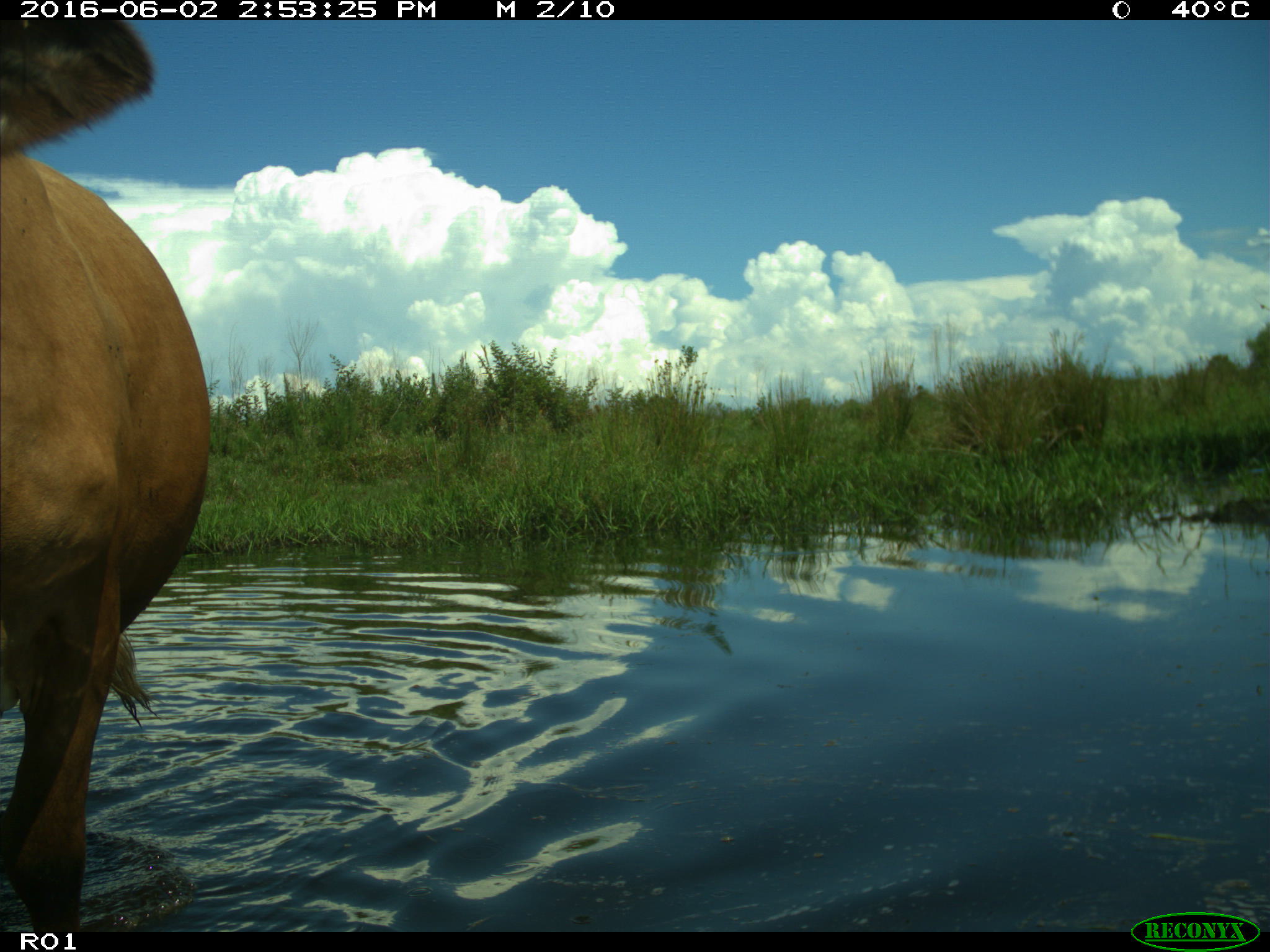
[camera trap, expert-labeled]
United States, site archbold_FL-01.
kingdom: Animalia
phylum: Chordata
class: Mammalia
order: Artiodactyla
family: Bovidae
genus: Bos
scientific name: Bos taurus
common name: domestic cow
Bos taurus (domestic cow).